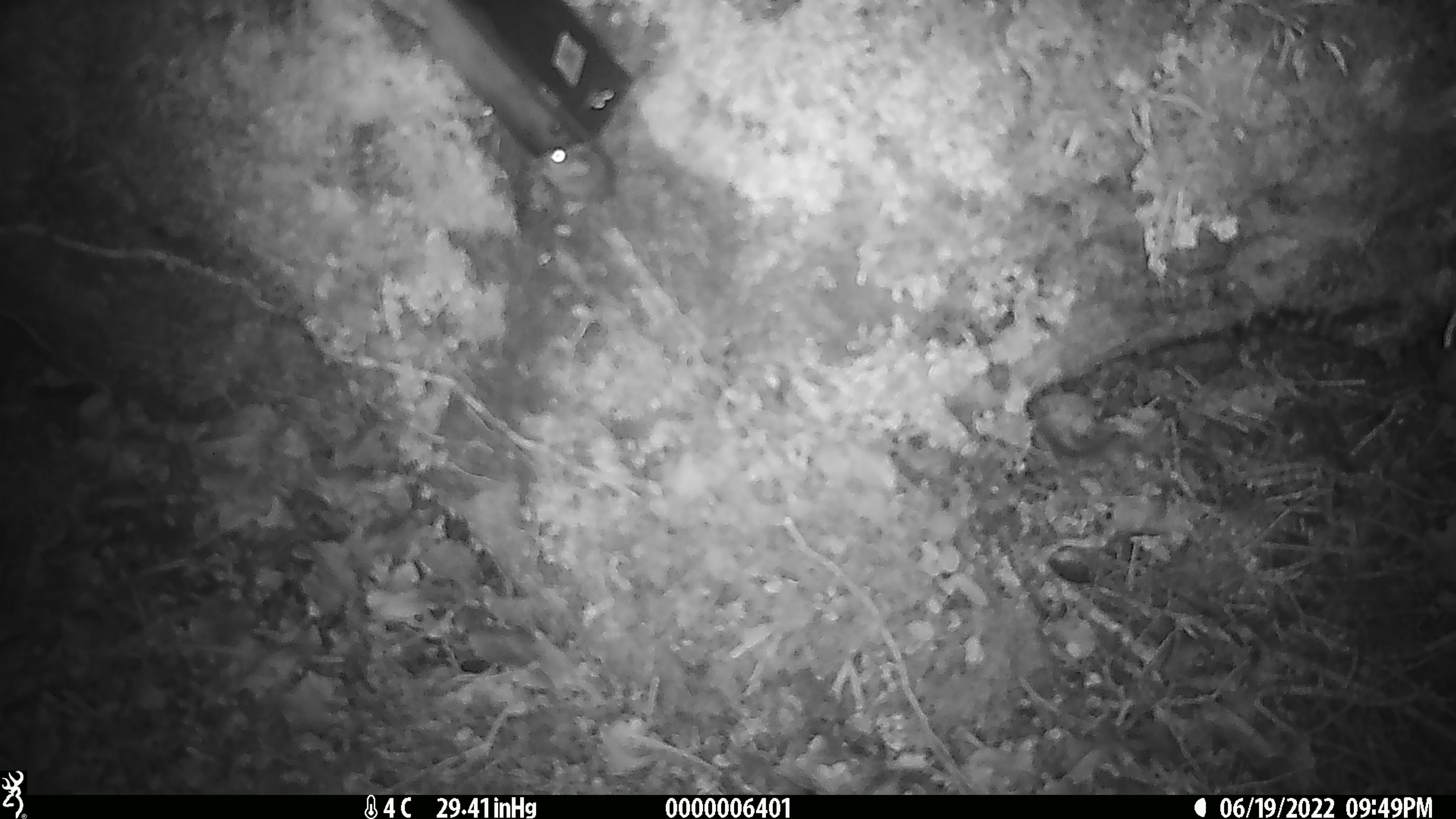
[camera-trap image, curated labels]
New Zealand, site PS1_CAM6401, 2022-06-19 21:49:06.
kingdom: Animalia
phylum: Chordata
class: Mammalia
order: Rodentia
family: Muridae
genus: Mus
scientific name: Mus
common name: mouse